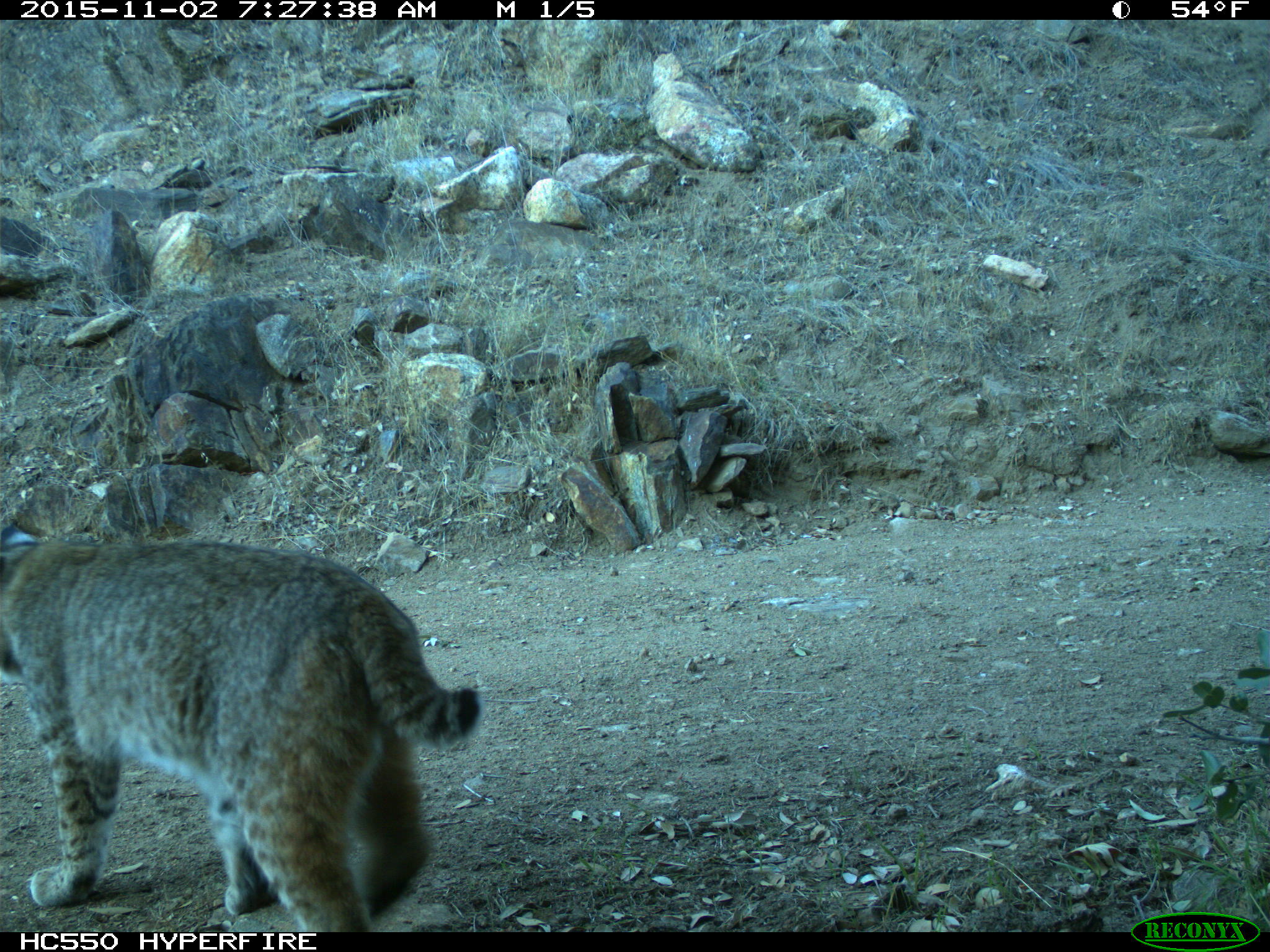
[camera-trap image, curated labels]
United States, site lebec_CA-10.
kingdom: Animalia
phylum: Chordata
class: Mammalia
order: Carnivora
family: Felidae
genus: Lynx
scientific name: Lynx rufus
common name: bobcat